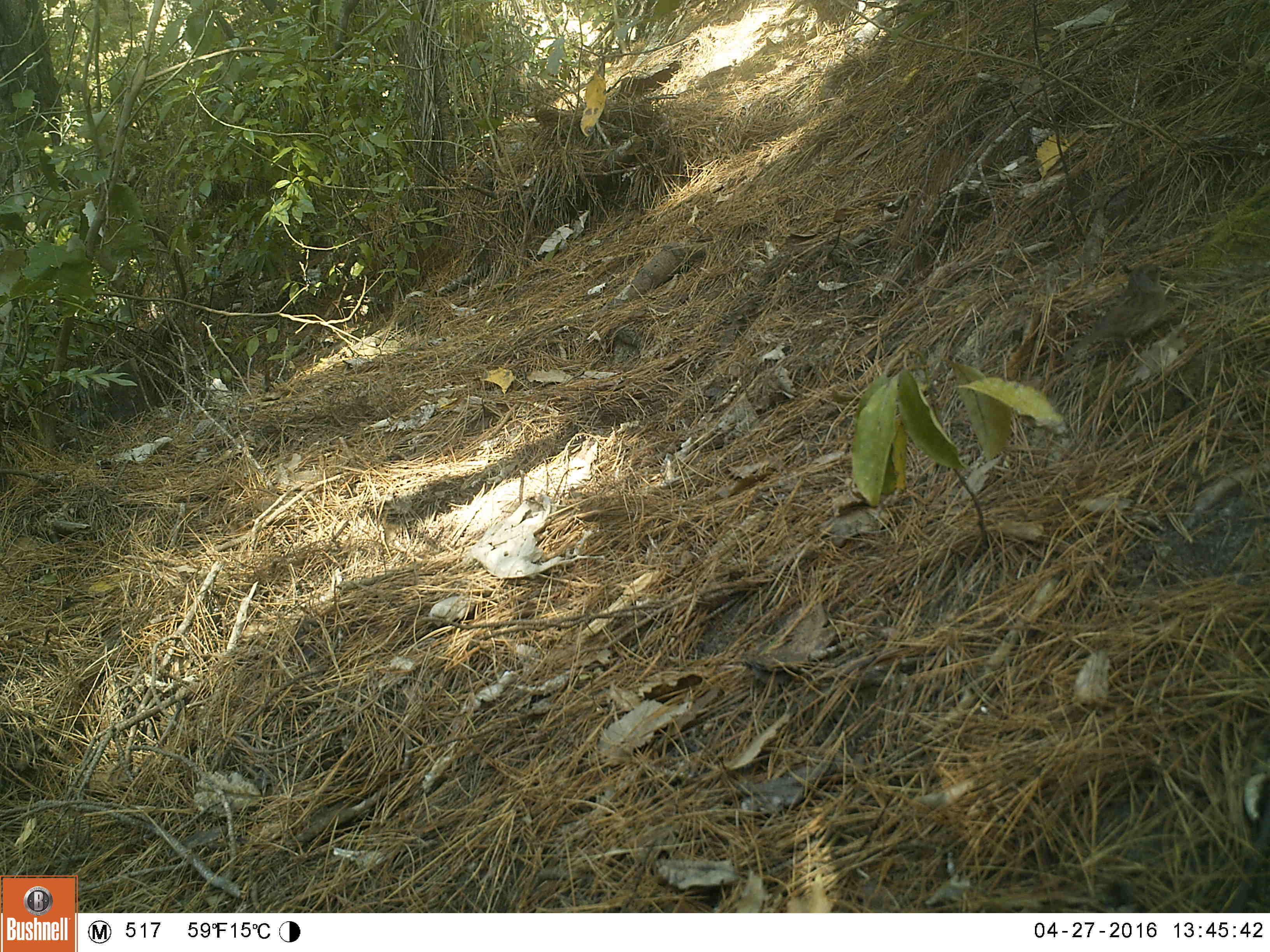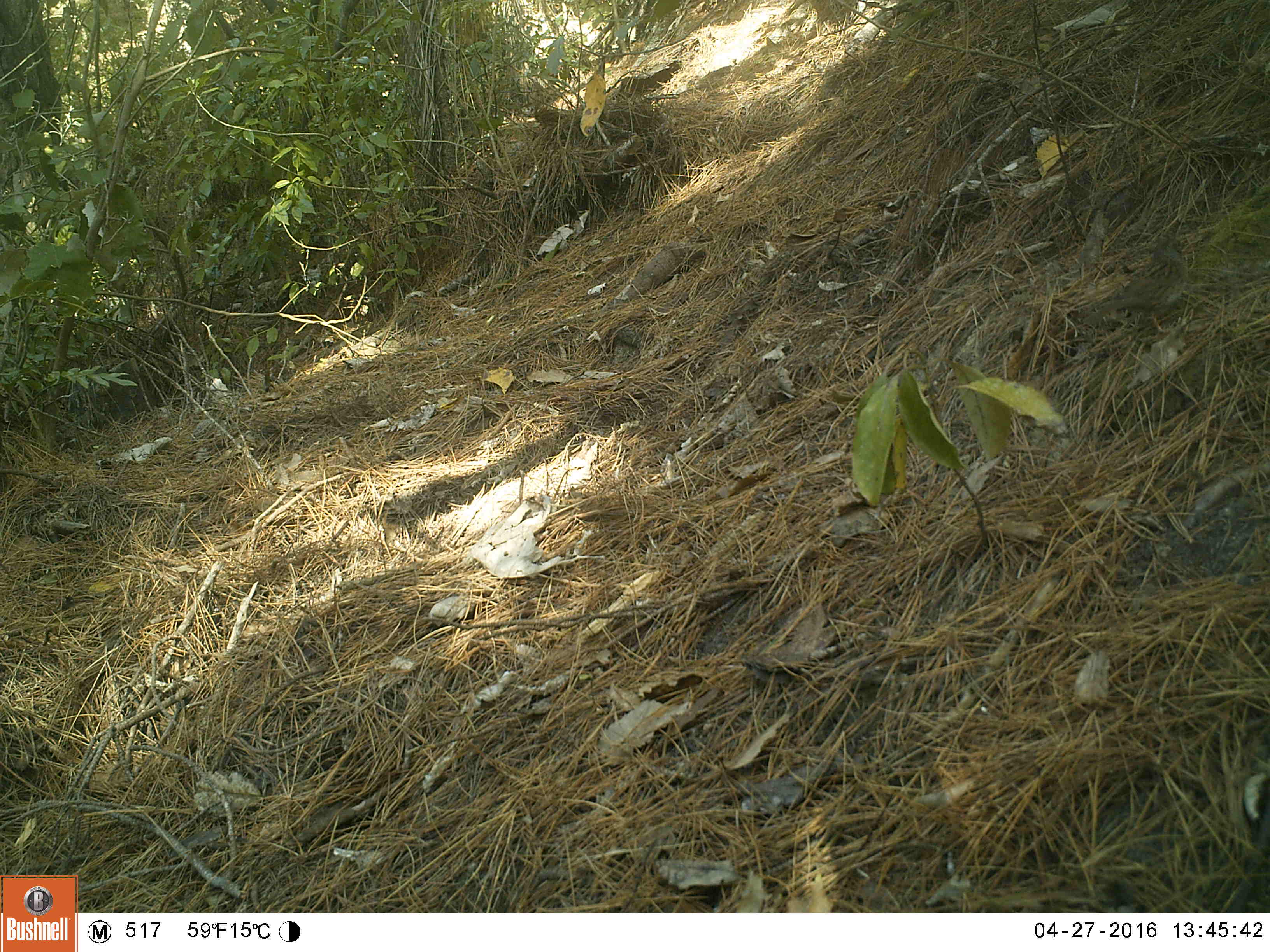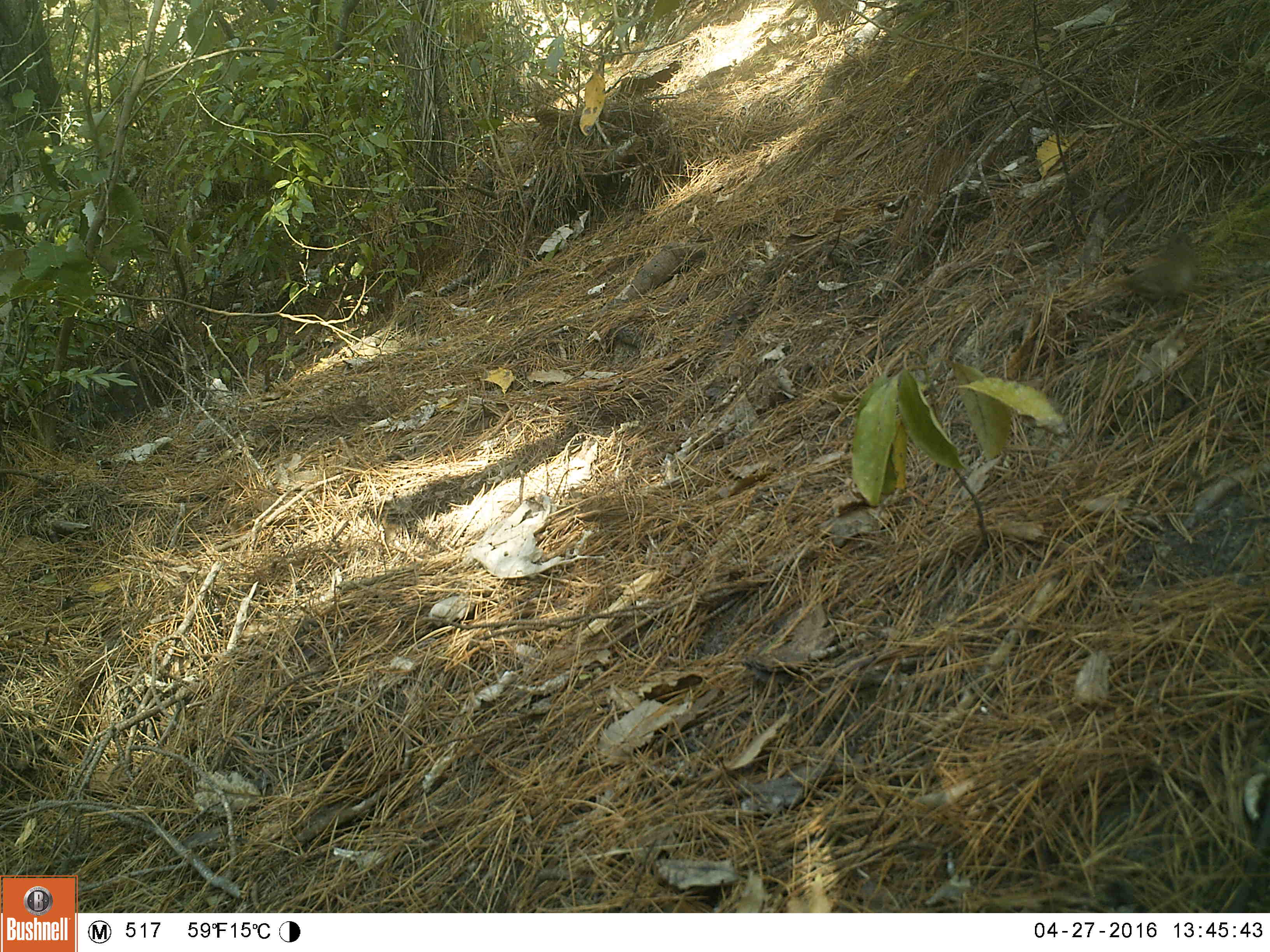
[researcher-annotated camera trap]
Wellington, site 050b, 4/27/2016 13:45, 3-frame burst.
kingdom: Animalia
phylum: Chordata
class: Aves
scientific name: Aves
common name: bird